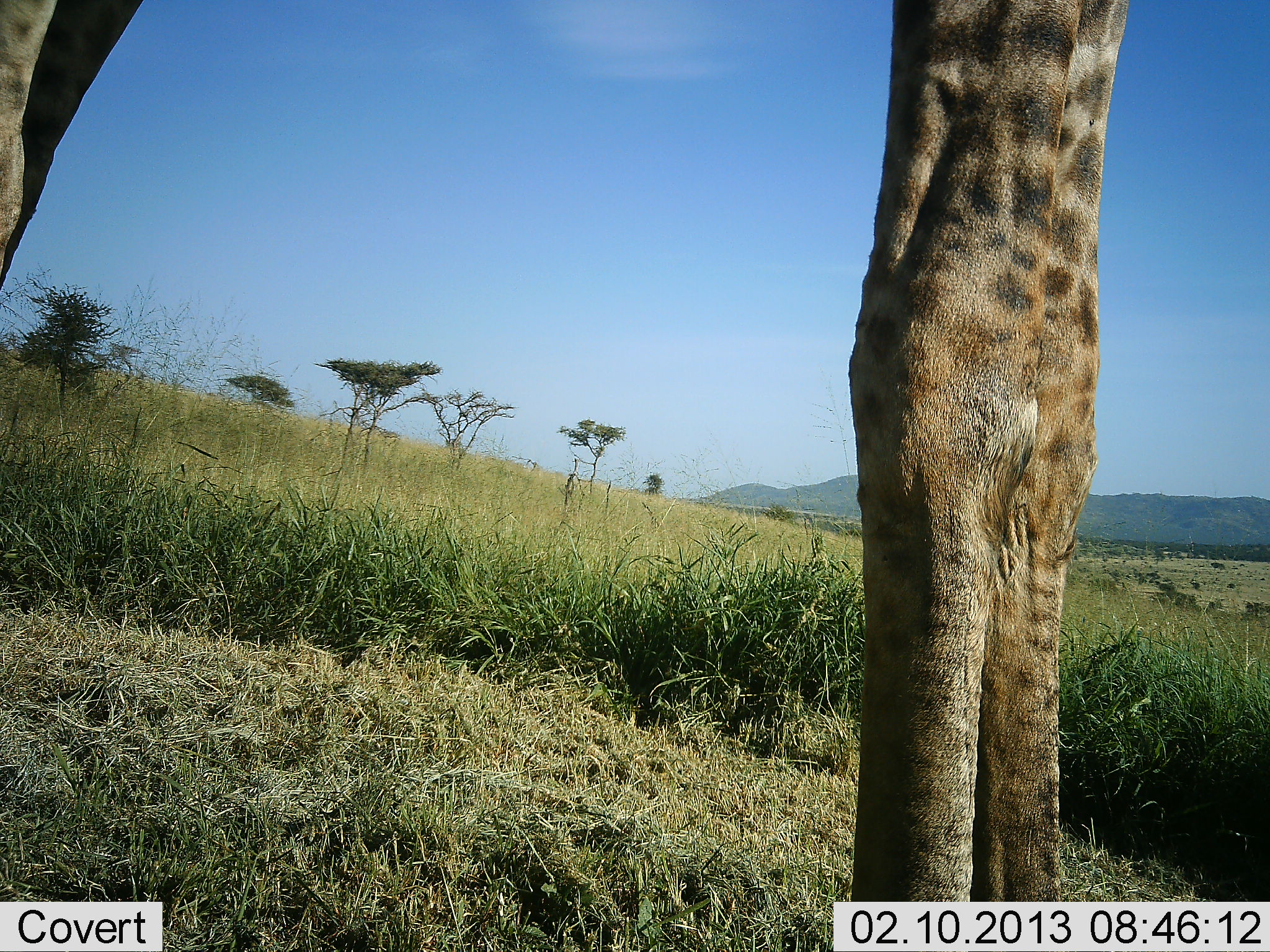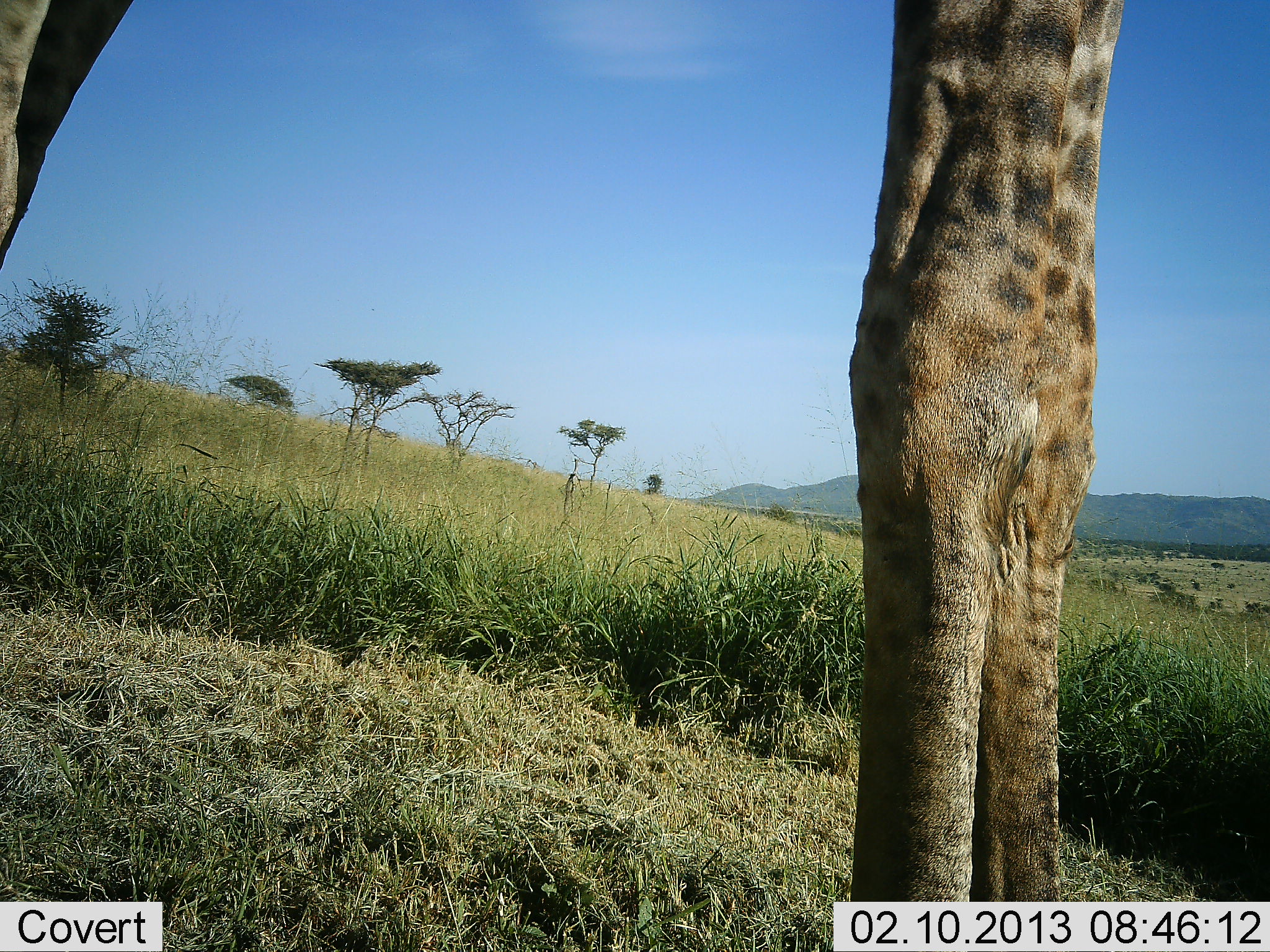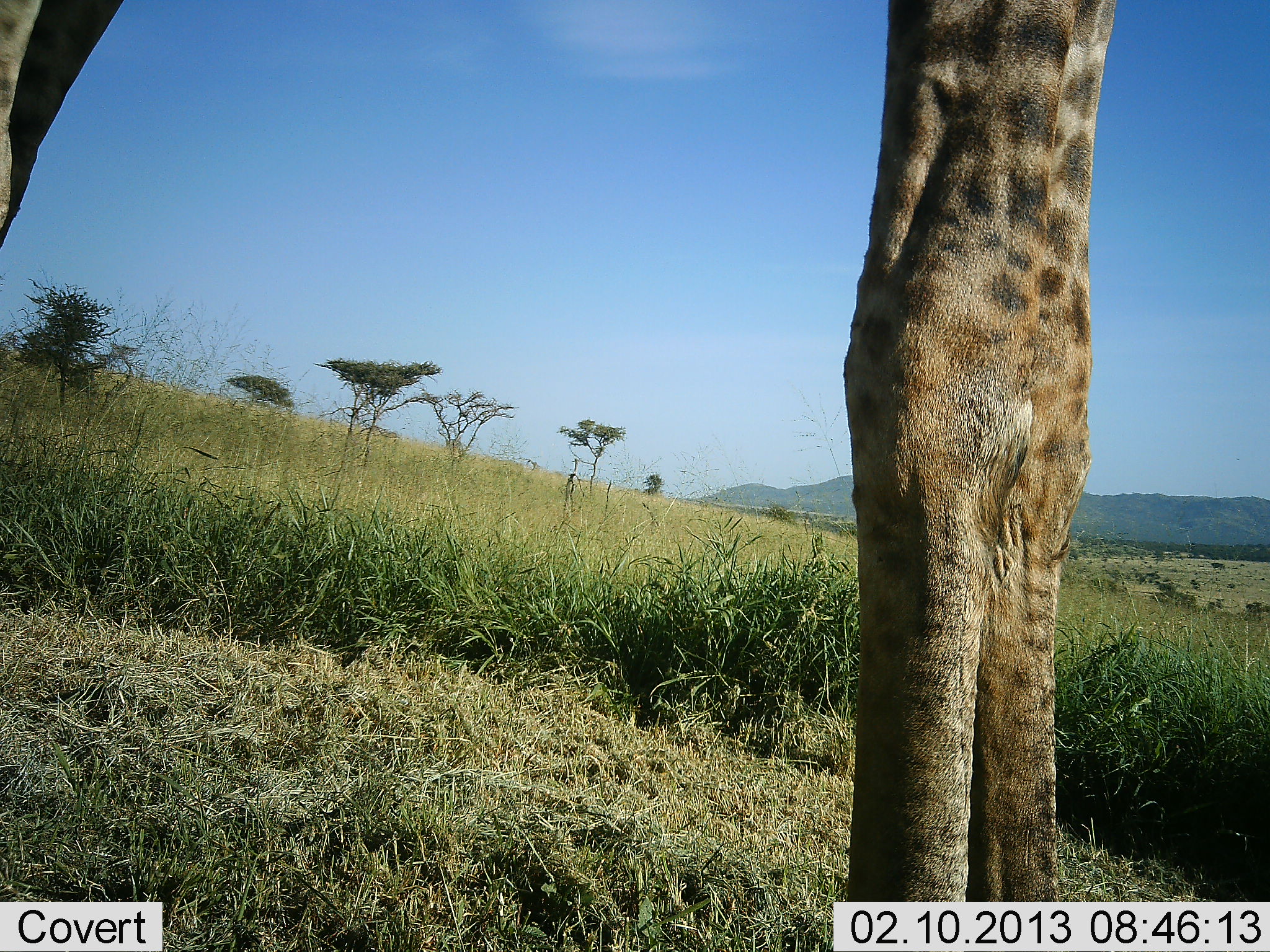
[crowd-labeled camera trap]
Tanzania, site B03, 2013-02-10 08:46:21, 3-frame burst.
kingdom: Animalia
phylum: Chordata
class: Mammalia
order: Artiodactyla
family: Giraffidae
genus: Giraffa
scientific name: Giraffa camelopardalis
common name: giraffe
Giraffe (Giraffa camelopardalis), count 1. Behavior (volunteer vote fractions): standing 100%, resting 0%, moving 0%, interacting 0%. Young present (vote fraction): 0%. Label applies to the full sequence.